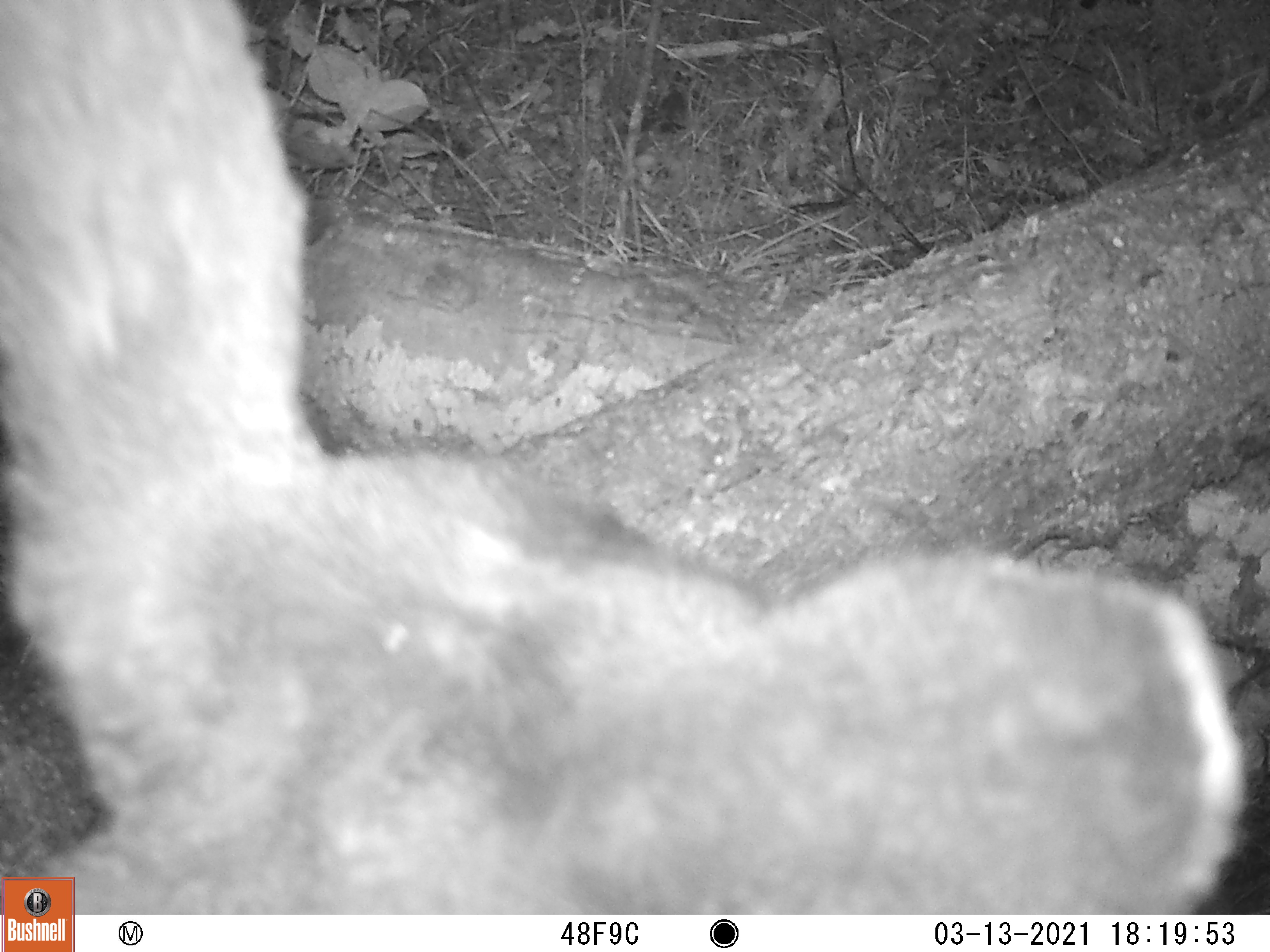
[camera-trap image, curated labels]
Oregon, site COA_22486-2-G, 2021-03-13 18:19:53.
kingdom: Animalia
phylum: Chordata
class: Mammalia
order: Artiodactyla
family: Cervidae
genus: Odocoileus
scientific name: Odocoileus hemionus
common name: black-tailed deer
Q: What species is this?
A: Black-tailed deer (Odocoileus hemionus).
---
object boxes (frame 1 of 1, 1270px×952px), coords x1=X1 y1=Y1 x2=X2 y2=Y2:
black-tailed deer: x1=79 y1=0 x2=1255 y2=911